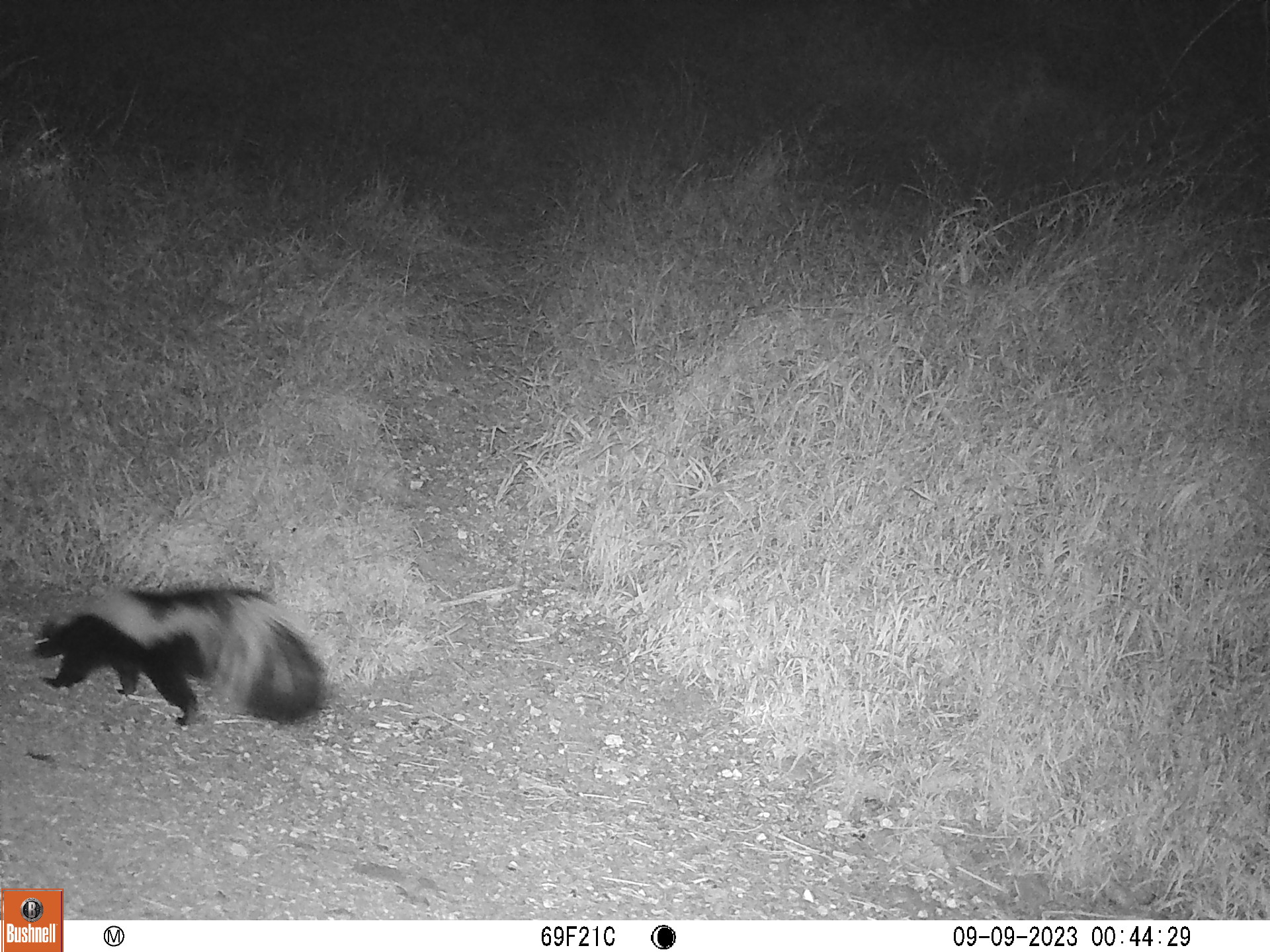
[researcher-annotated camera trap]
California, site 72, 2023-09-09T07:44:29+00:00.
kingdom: Animalia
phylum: Chordata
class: Mammalia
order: Carnivora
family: Mephitidae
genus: Mephitis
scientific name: Mephitis mephitis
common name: striped skunk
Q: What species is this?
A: Striped skunk (Mephitis mephitis).